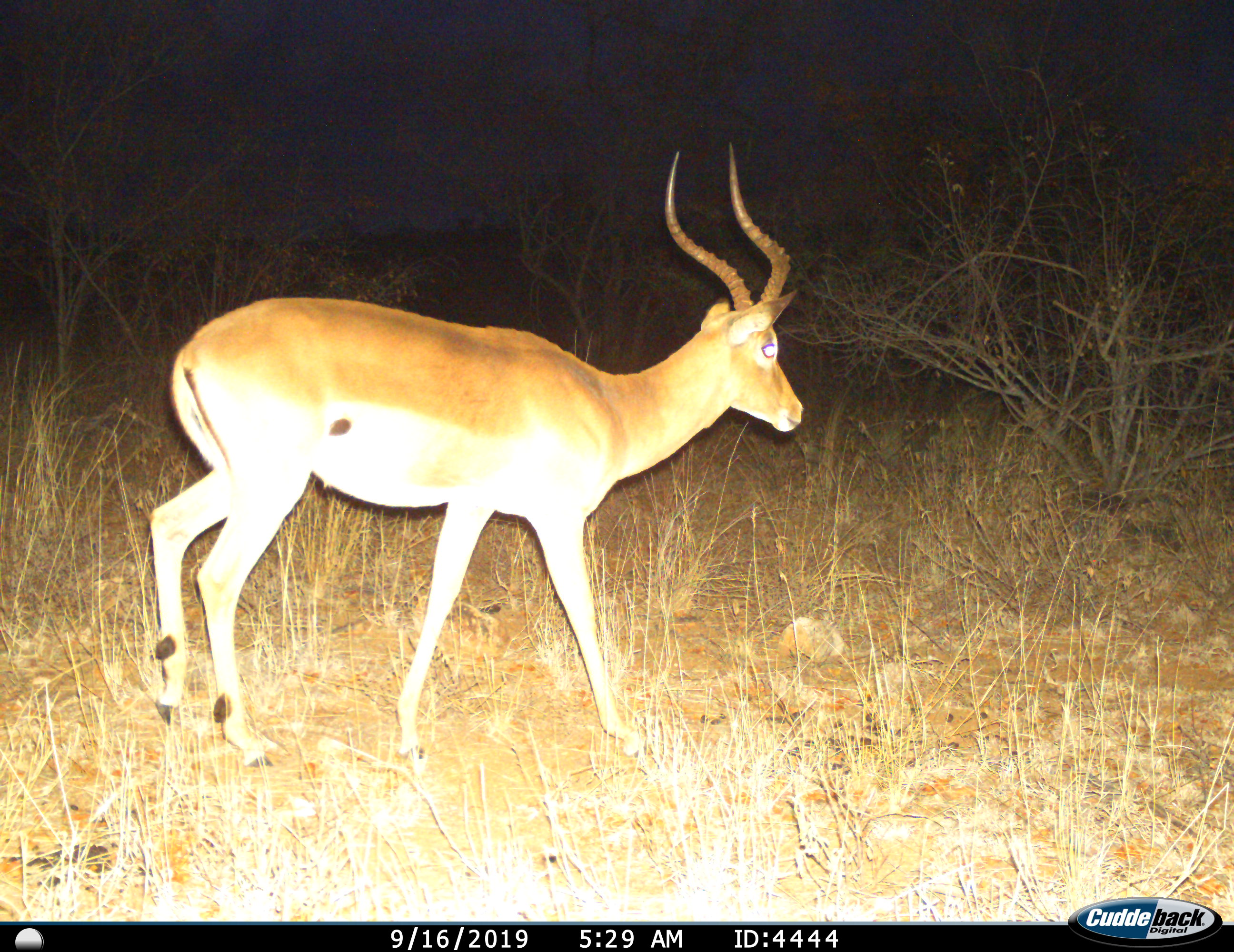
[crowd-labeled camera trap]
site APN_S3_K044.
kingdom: Animalia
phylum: Chordata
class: Mammalia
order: Artiodactyla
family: Bovidae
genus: Aepyceros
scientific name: Aepyceros melampus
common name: impala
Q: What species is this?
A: Impala (Aepyceros melampus).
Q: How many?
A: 1.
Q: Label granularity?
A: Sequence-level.